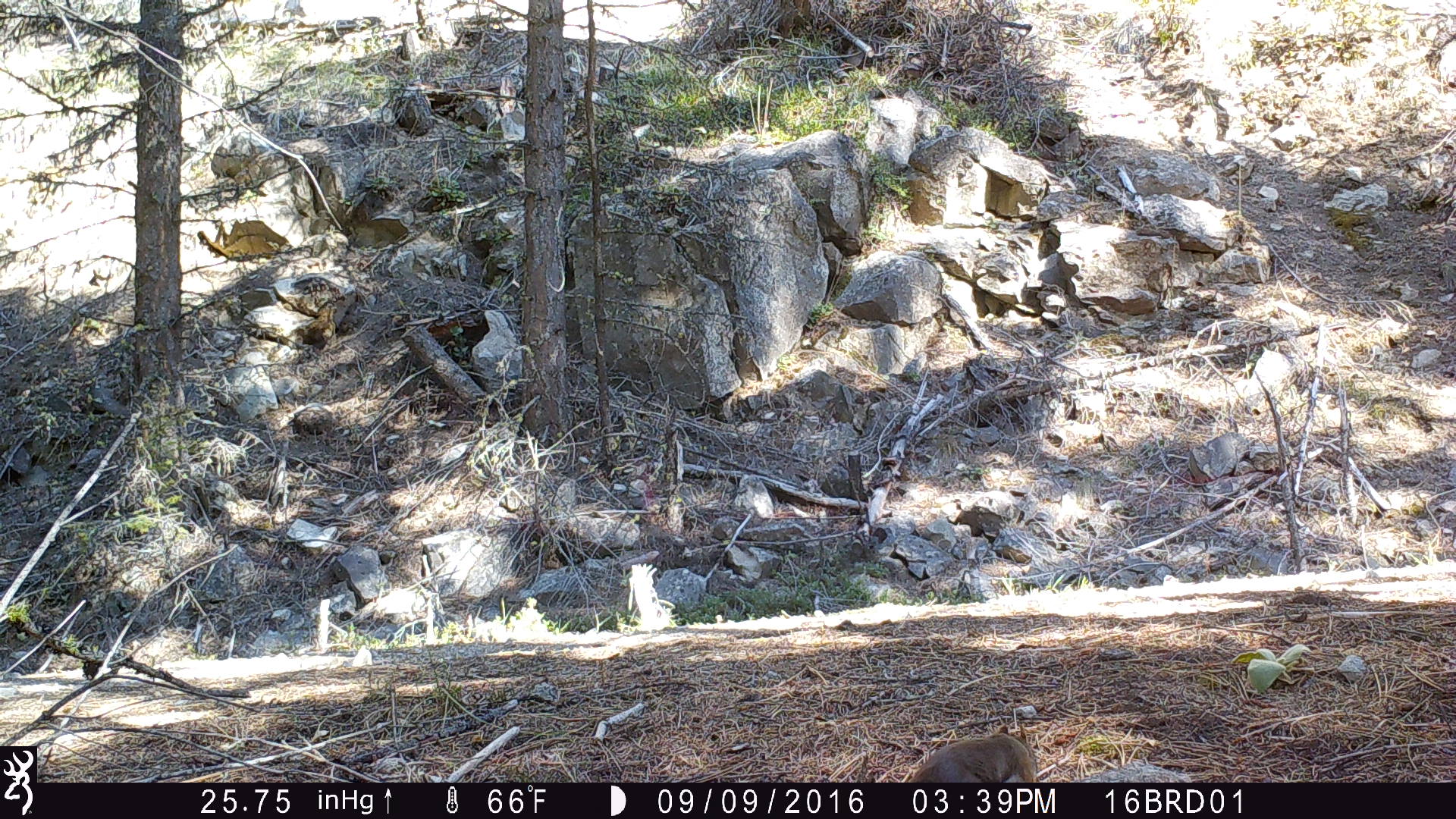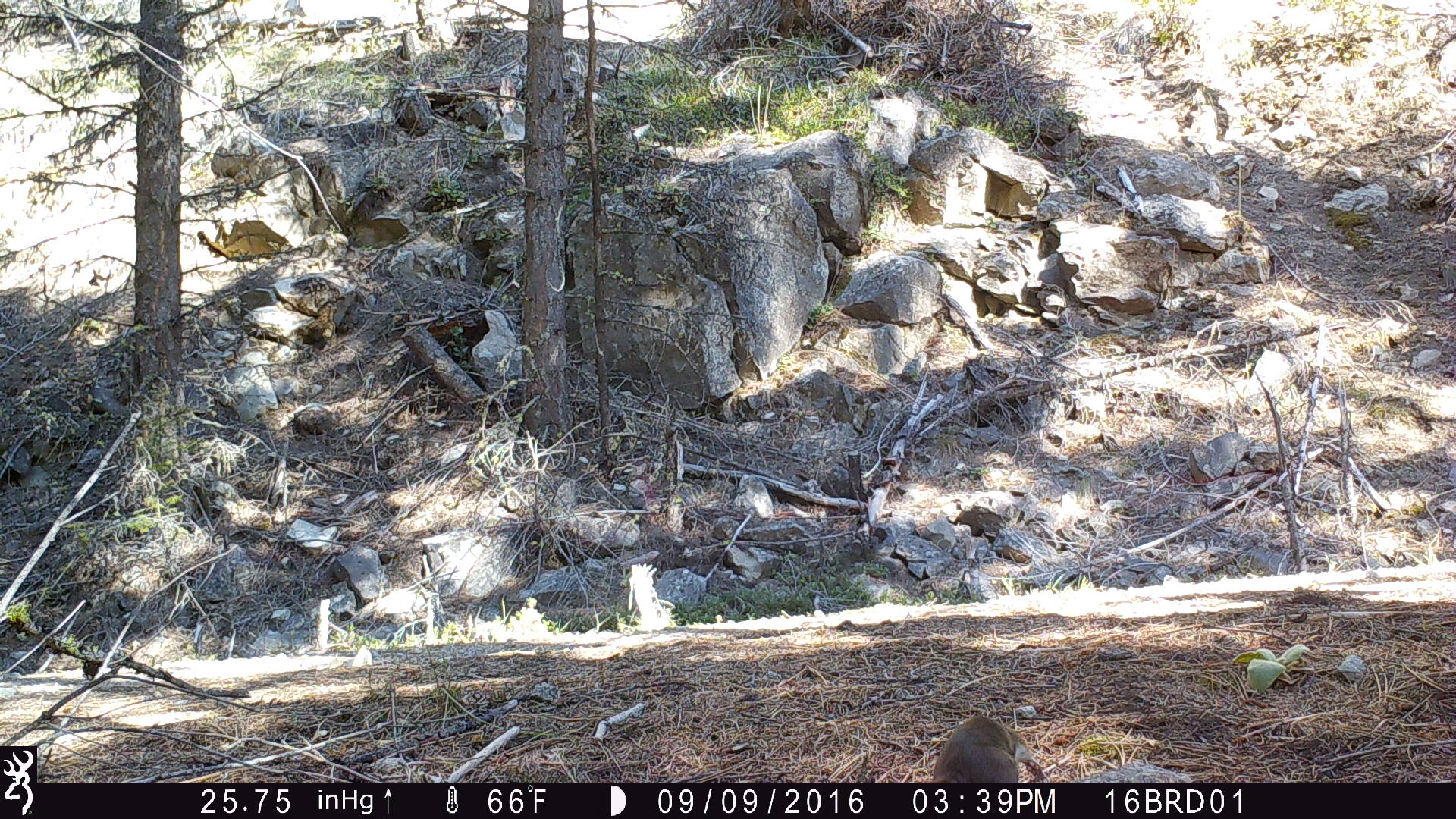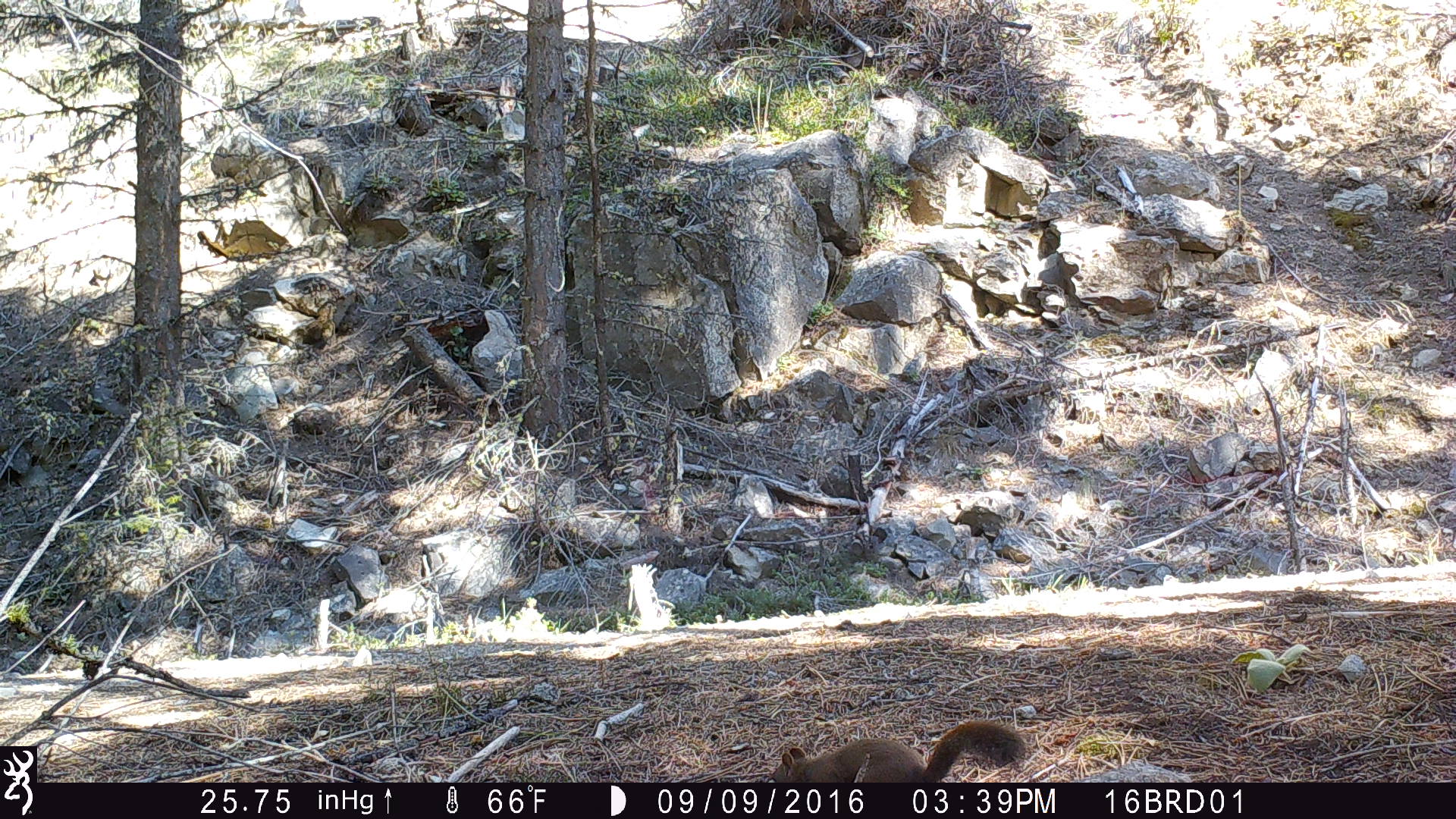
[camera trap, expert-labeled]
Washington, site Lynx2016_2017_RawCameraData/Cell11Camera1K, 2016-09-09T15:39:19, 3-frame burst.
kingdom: Animalia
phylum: Chordata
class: Mammalia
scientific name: Mammalia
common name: small mammal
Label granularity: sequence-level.